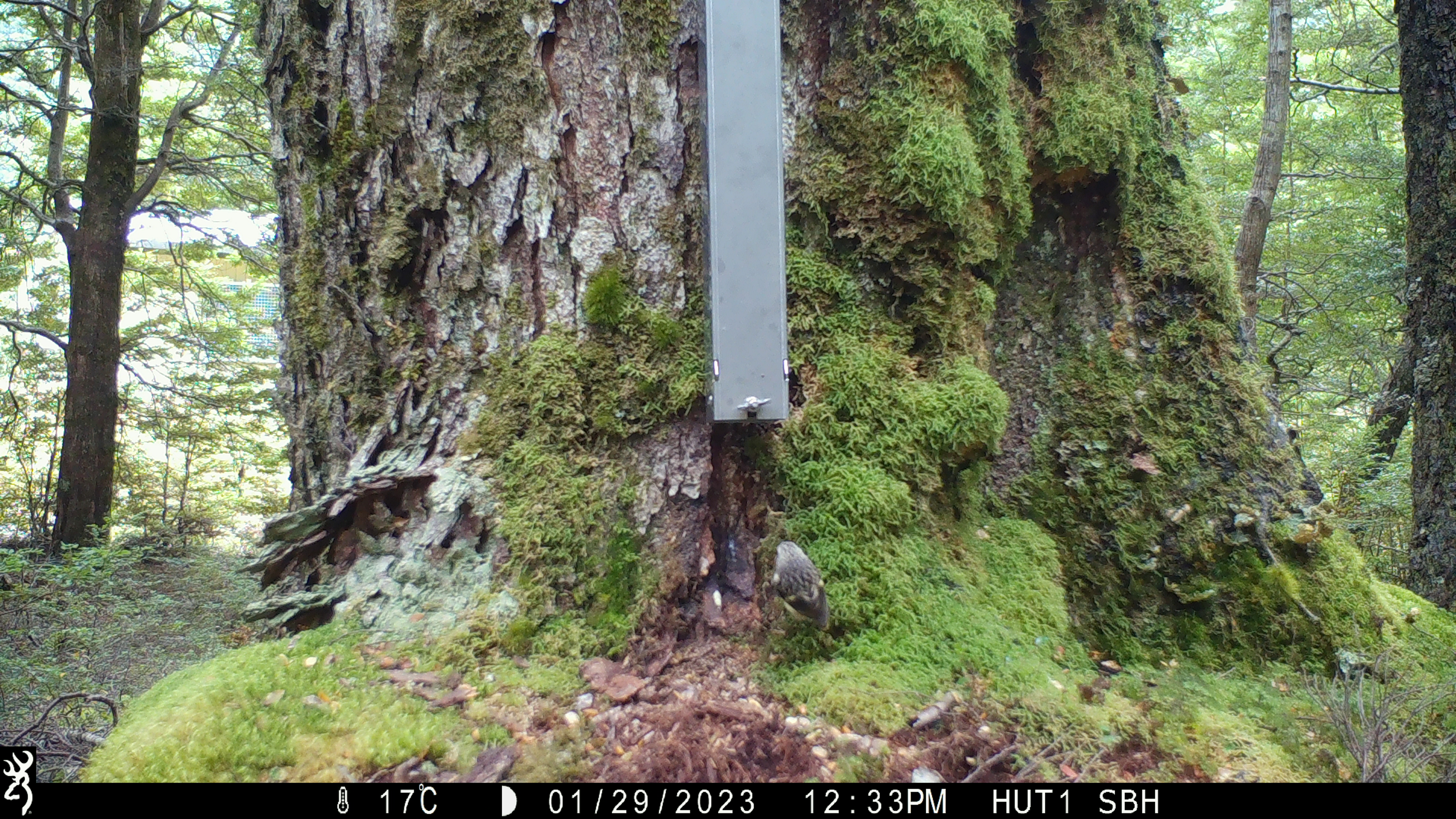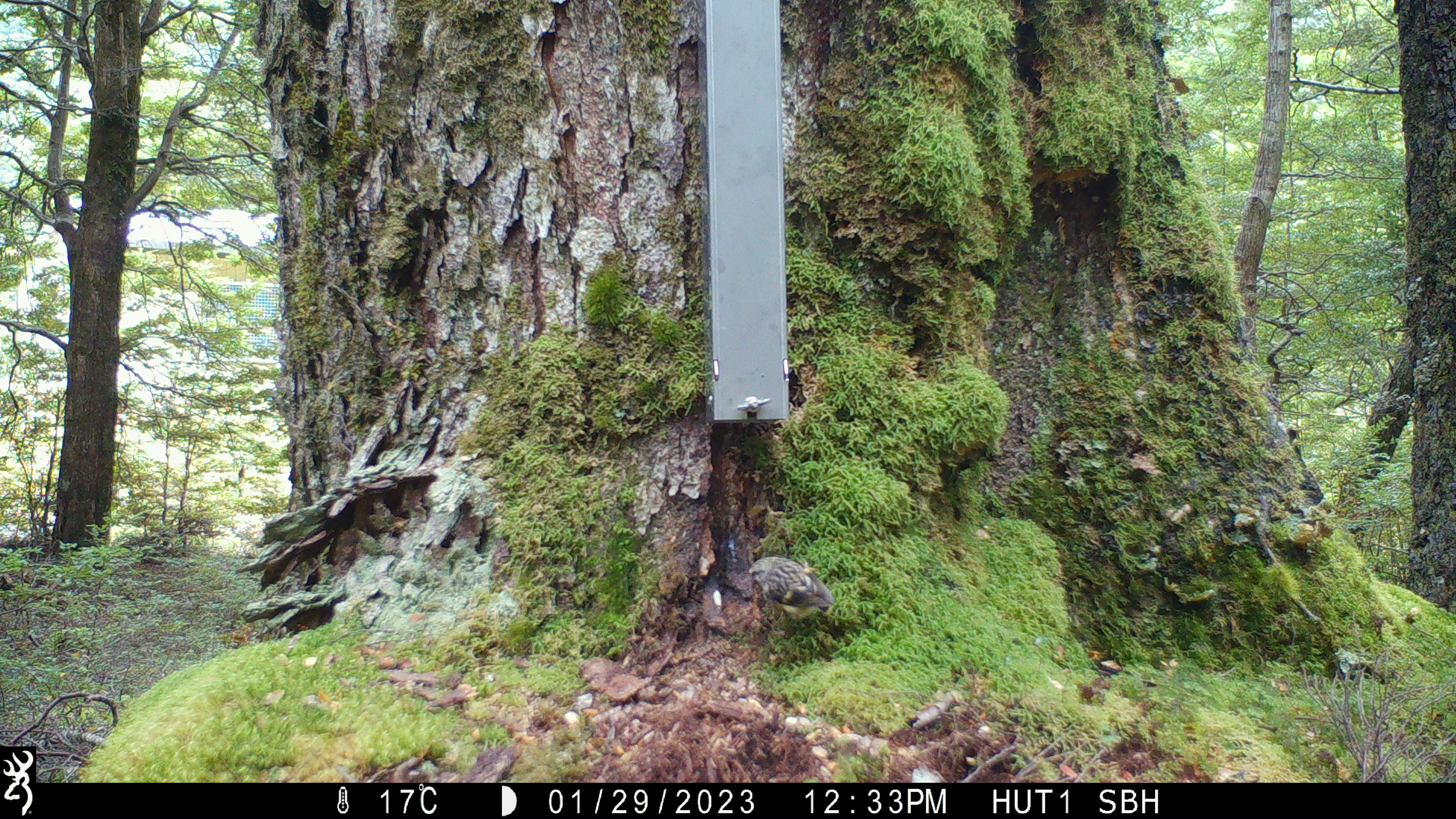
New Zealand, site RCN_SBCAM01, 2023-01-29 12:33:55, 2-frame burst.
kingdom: Animalia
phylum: Chordata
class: Aves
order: Passeriformes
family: Acanthisittidae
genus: Acanthisitta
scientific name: Acanthisitta chloris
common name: rifleman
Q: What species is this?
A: Rifleman (Acanthisitta chloris).